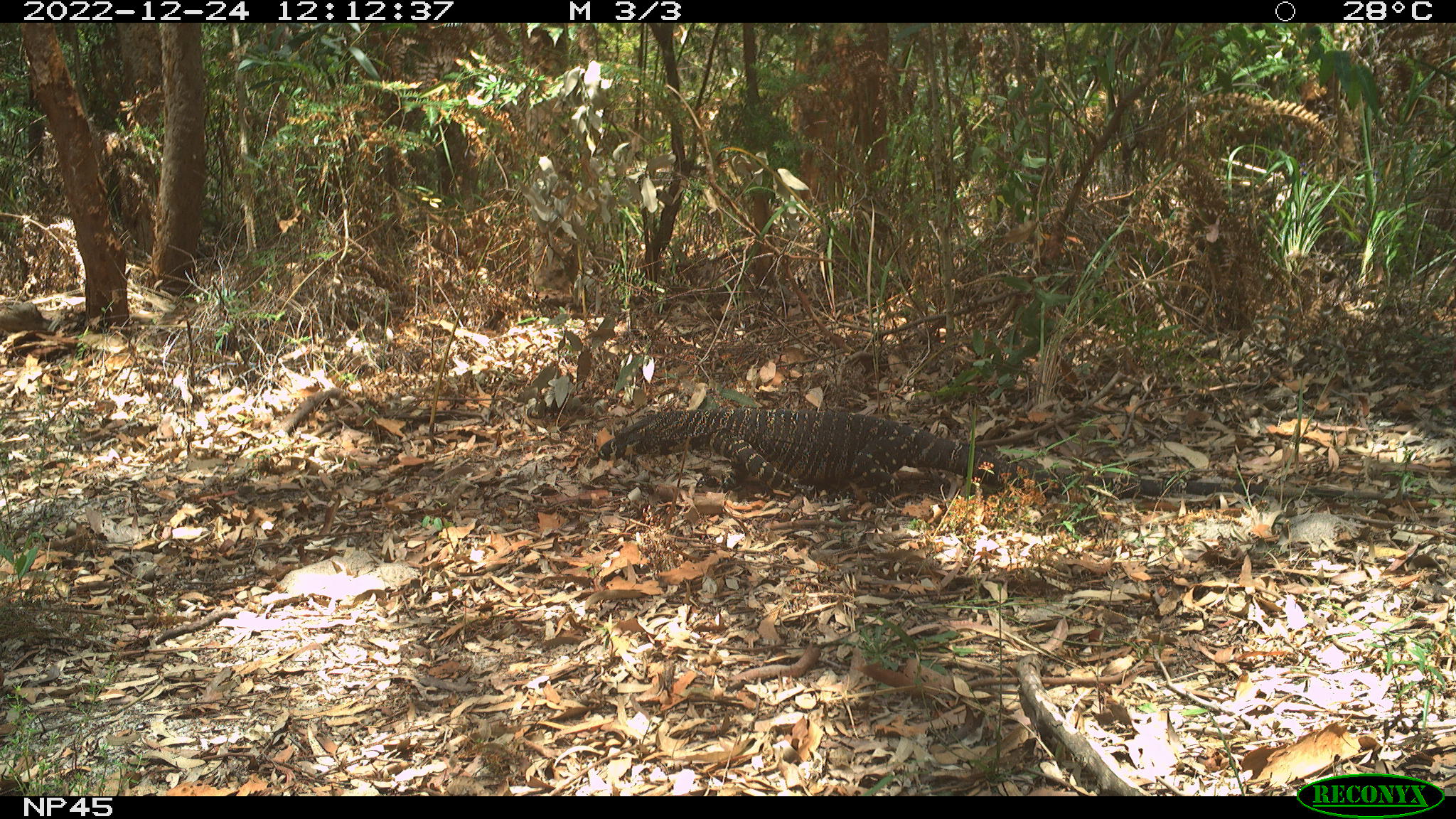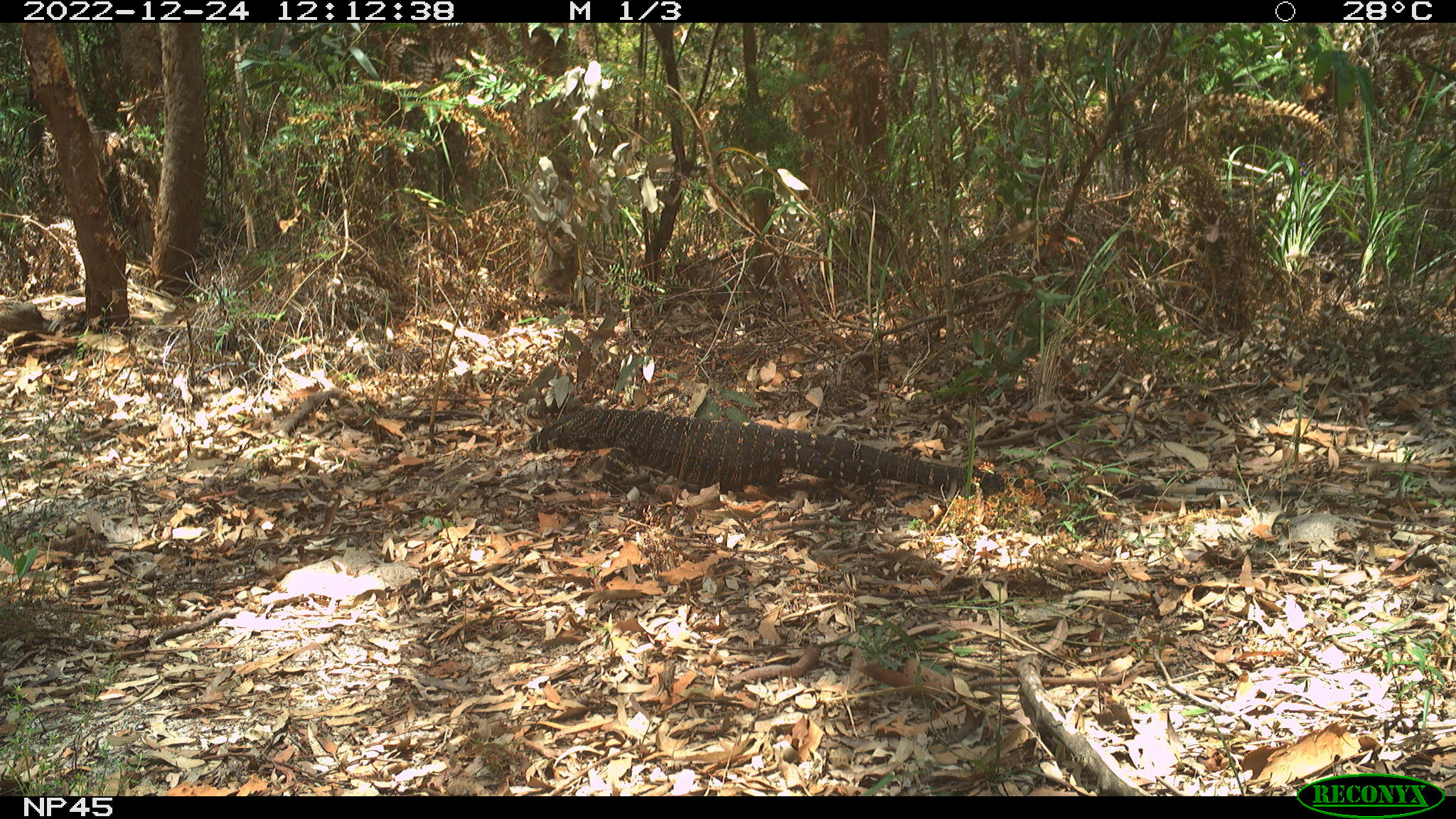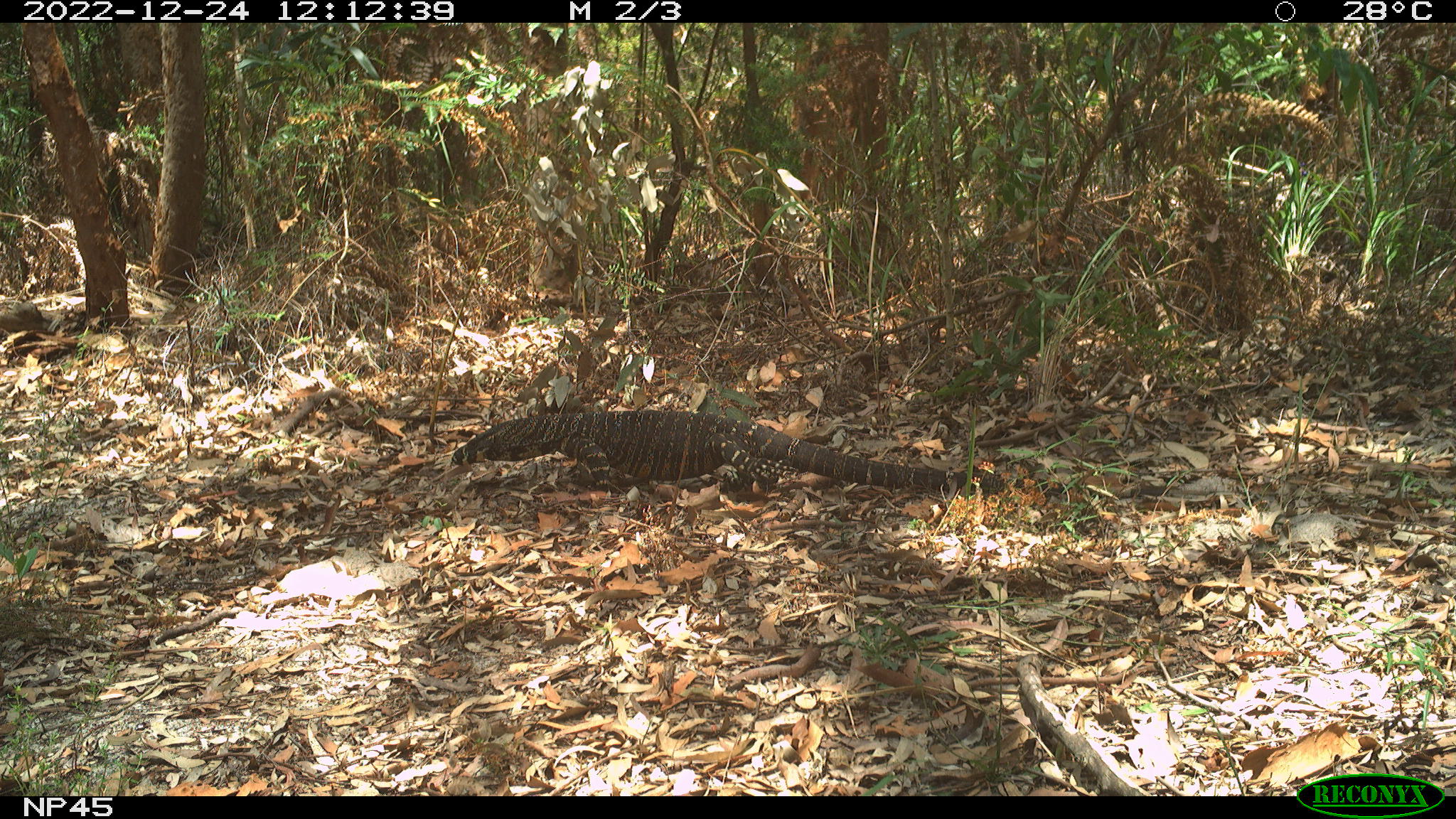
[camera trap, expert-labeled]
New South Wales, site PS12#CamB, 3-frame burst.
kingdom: Animalia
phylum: Chordata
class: Reptilia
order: Squamata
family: Varanidae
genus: Varanus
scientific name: Varanus varius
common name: lace monitor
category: goanna